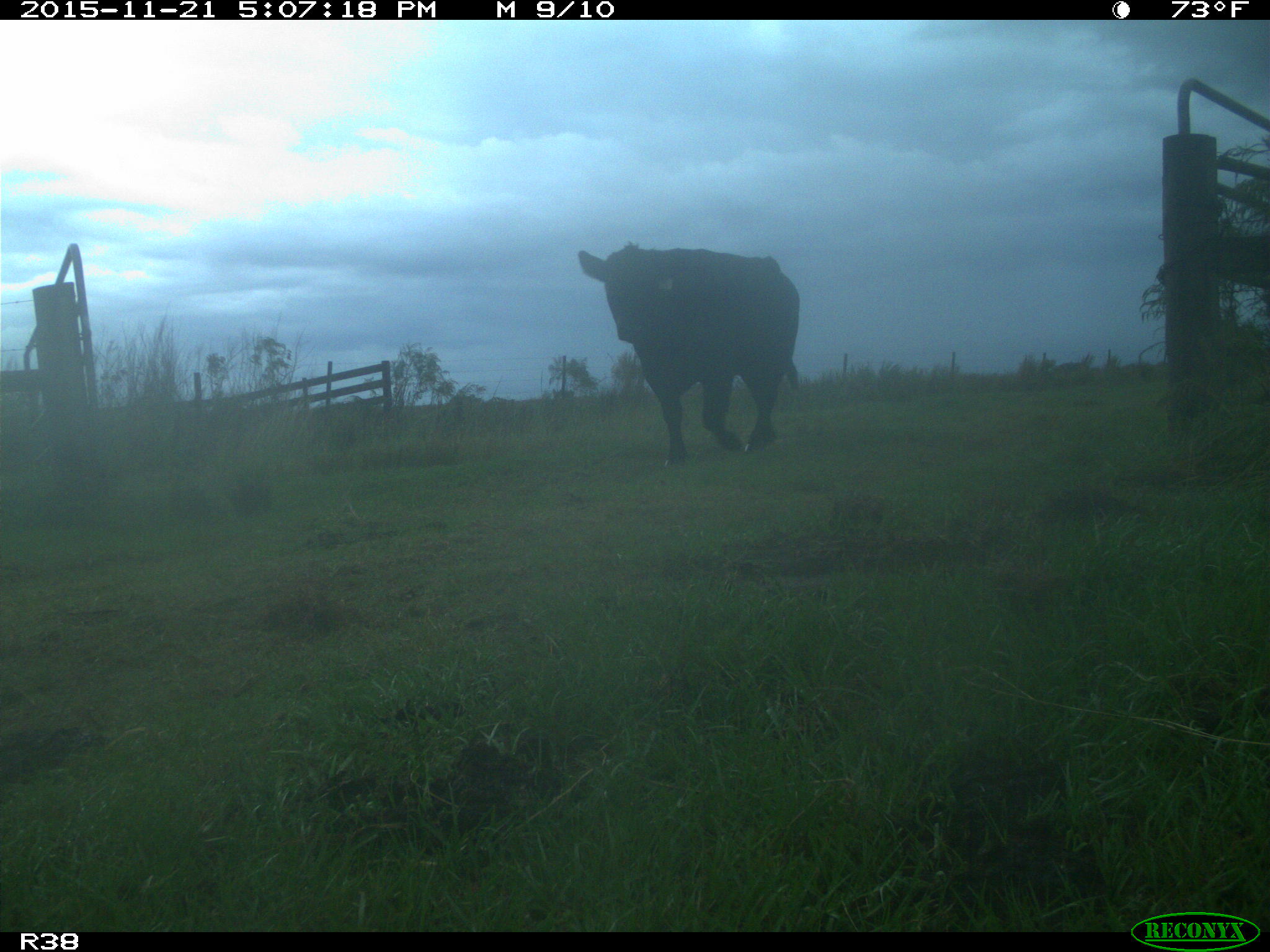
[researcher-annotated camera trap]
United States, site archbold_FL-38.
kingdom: Animalia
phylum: Chordata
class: Mammalia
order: Artiodactyla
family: Bovidae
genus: Bos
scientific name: Bos taurus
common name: domestic cow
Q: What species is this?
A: Bos taurus (domestic cow).